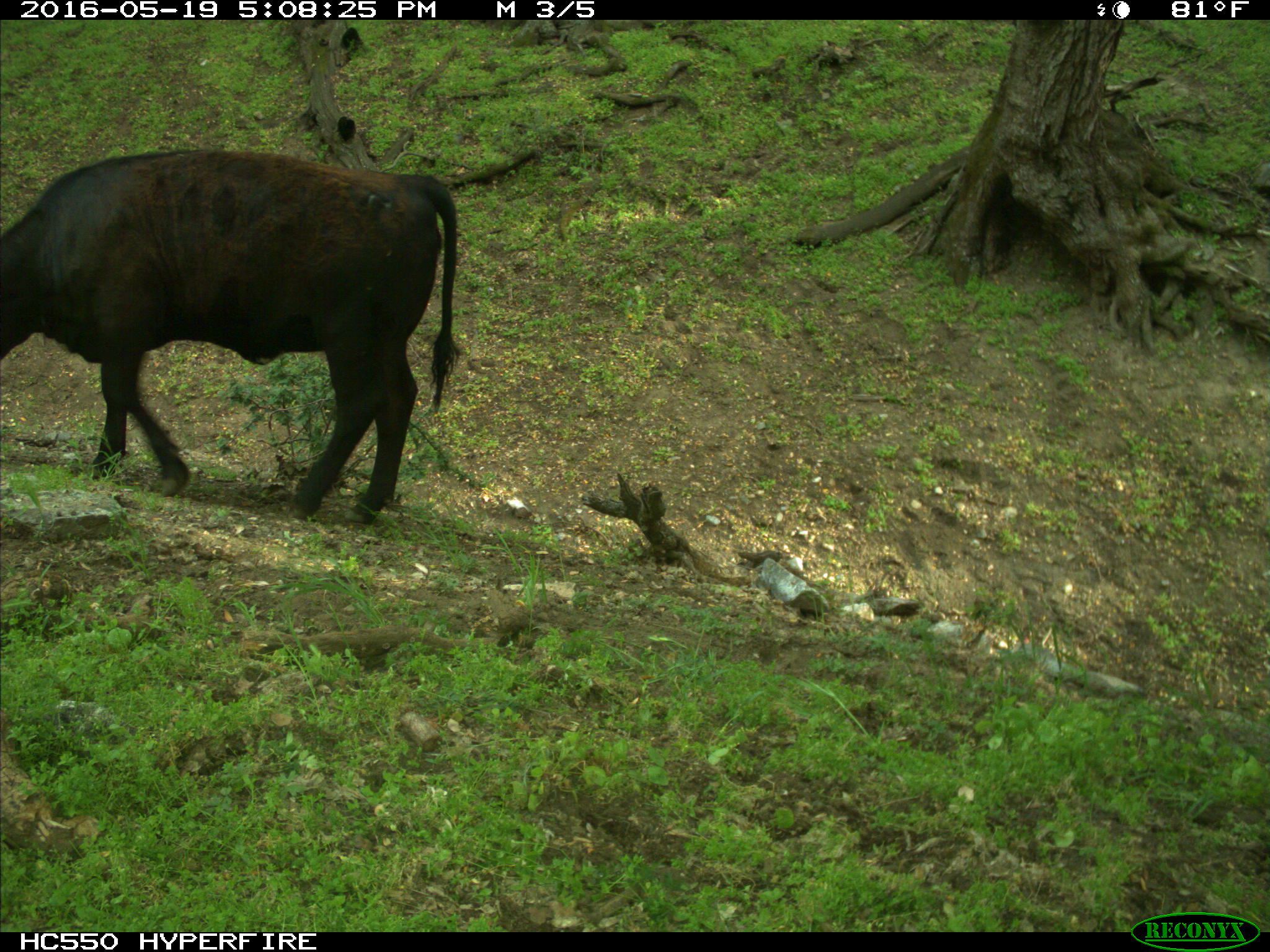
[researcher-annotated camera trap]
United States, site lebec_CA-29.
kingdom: Animalia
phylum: Chordata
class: Mammalia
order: Artiodactyla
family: Bovidae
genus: Bos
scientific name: Bos taurus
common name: domestic cow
Bos taurus (domestic cow).